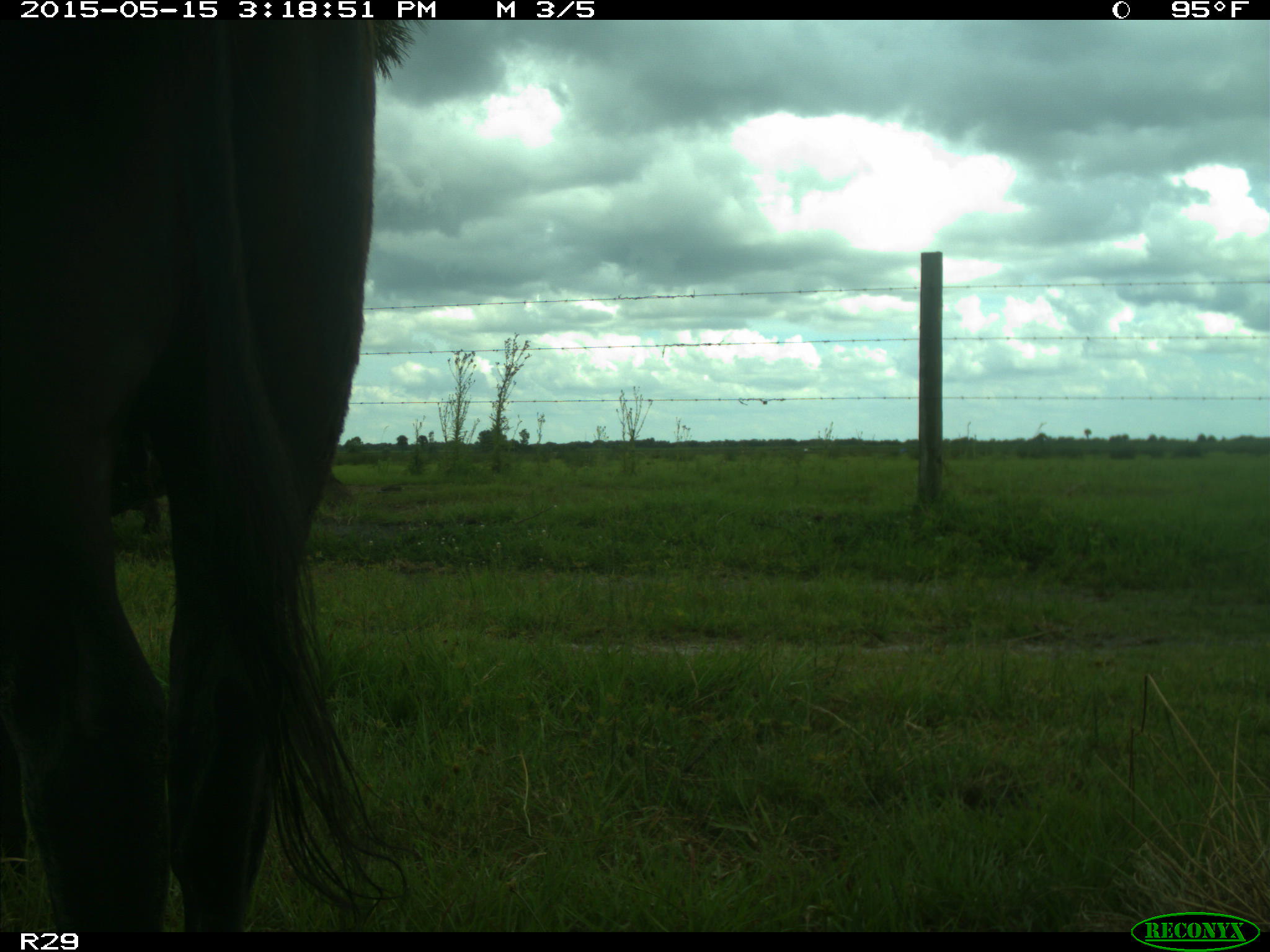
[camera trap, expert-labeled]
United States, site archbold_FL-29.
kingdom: Animalia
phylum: Chordata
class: Mammalia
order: Artiodactyla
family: Bovidae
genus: Bos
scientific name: Bos taurus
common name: domestic cow